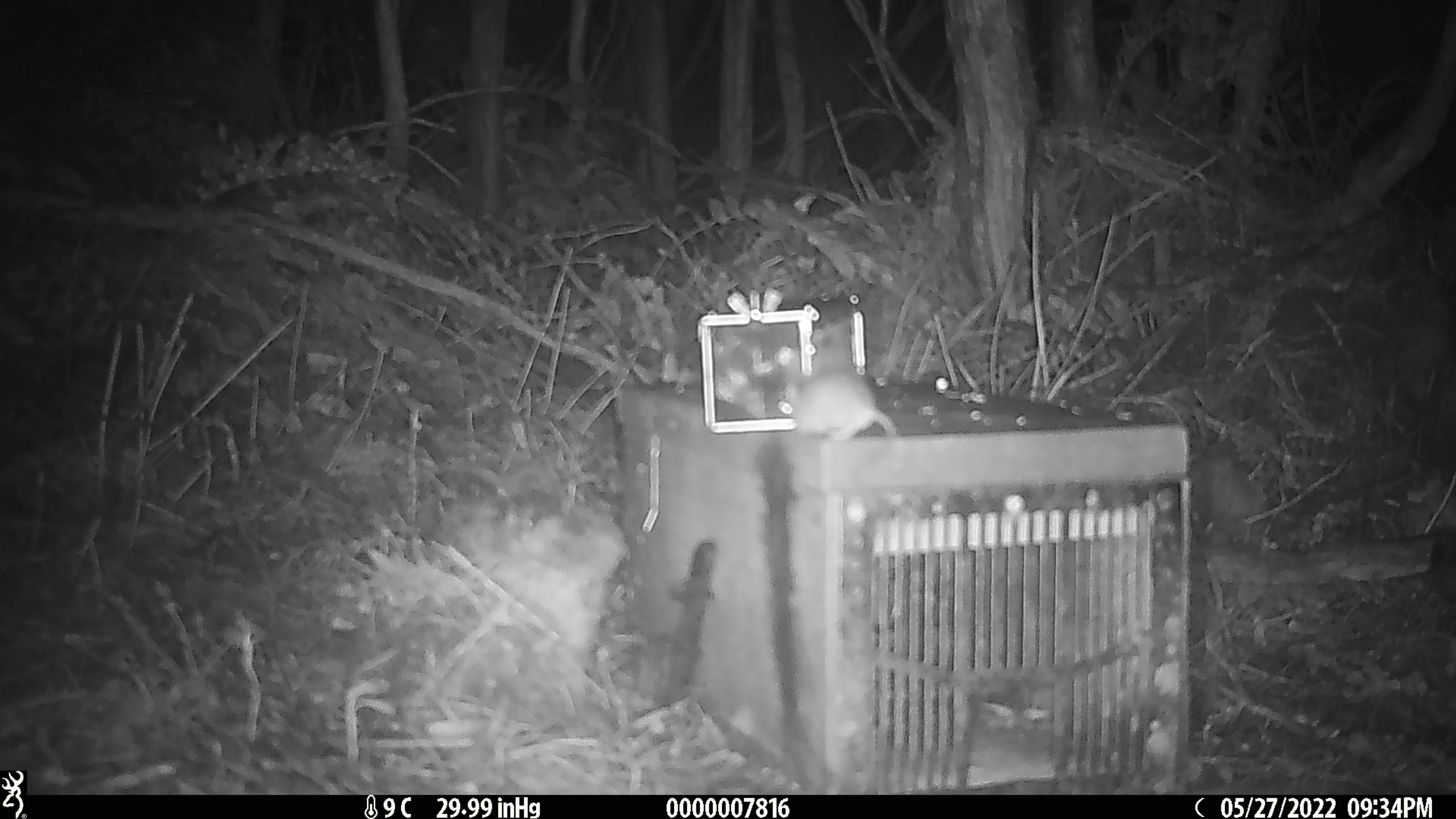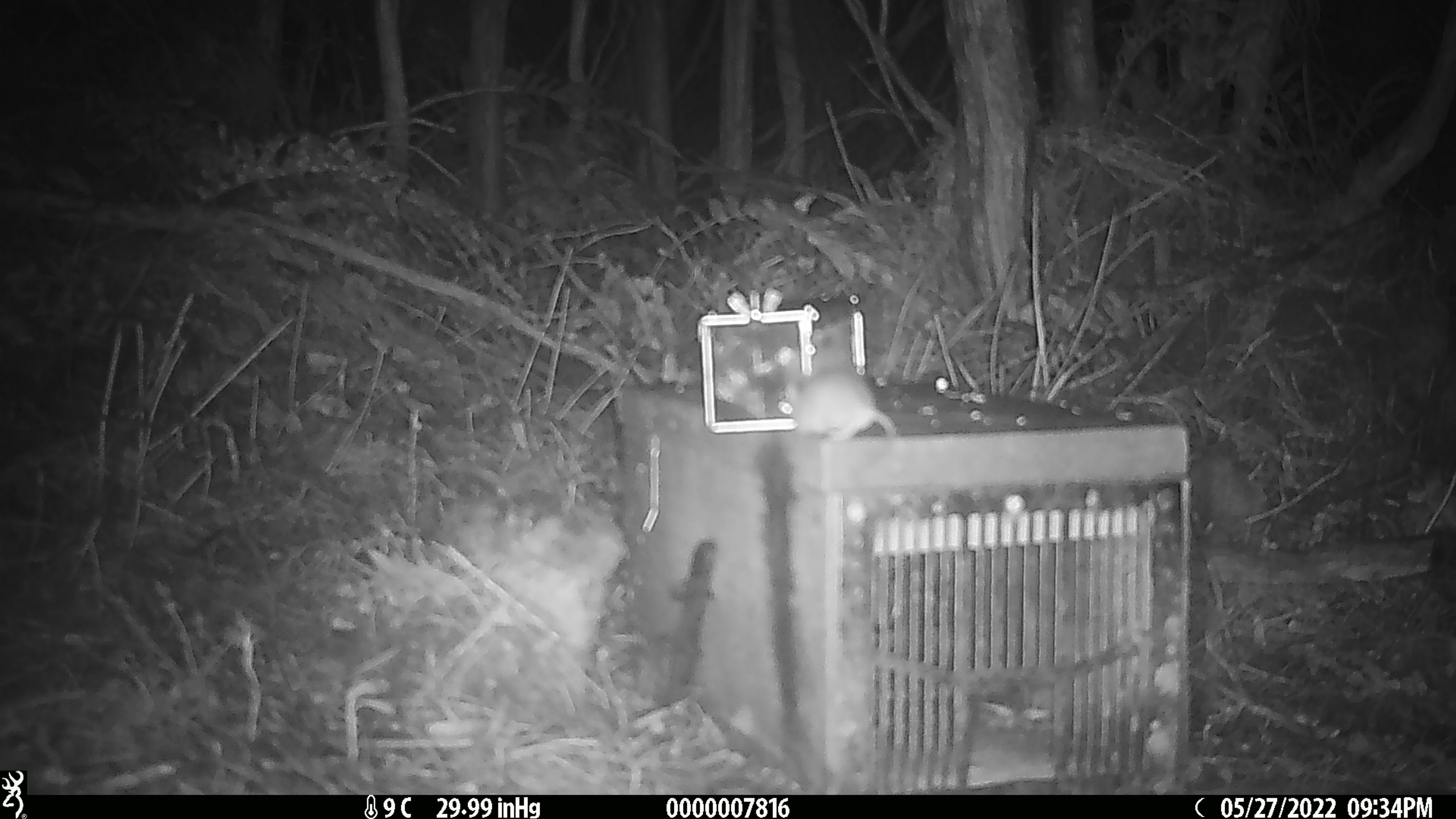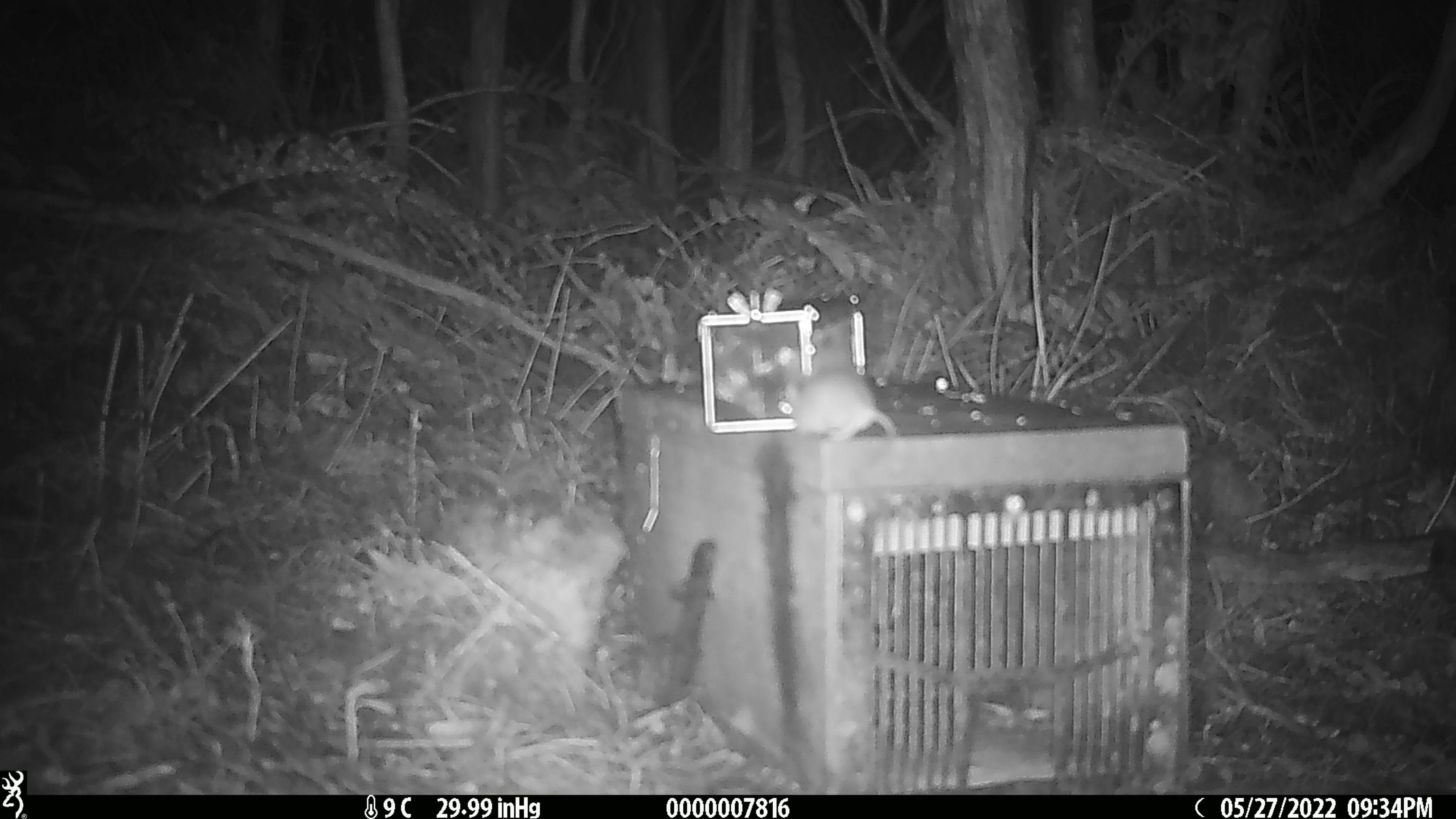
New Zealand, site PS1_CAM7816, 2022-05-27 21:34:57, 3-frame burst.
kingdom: Animalia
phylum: Chordata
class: Mammalia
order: Rodentia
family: Muridae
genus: Mus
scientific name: Mus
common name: mouse